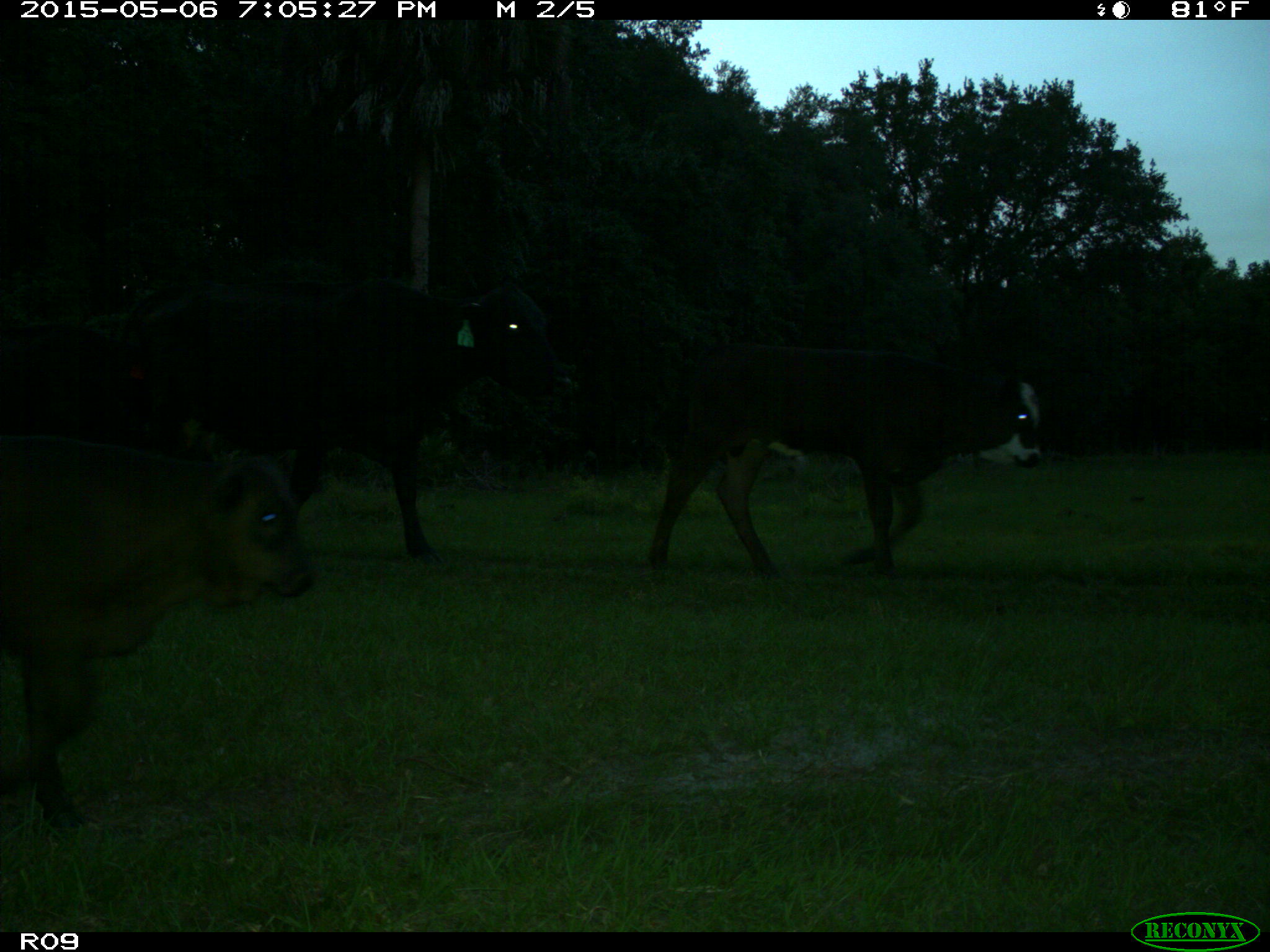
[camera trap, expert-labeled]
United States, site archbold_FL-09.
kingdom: Animalia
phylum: Chordata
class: Mammalia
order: Artiodactyla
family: Bovidae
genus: Bos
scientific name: Bos taurus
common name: domestic cow